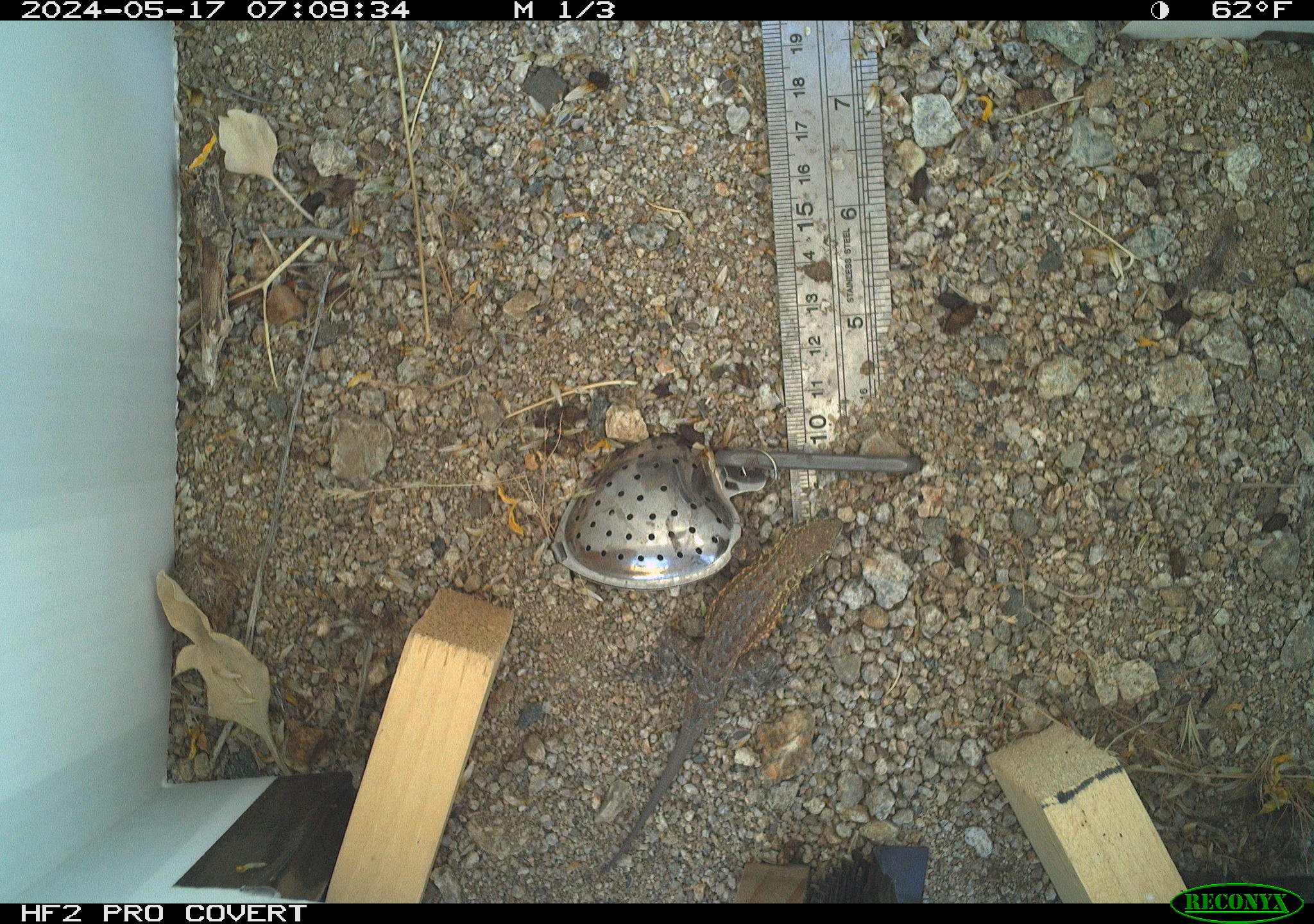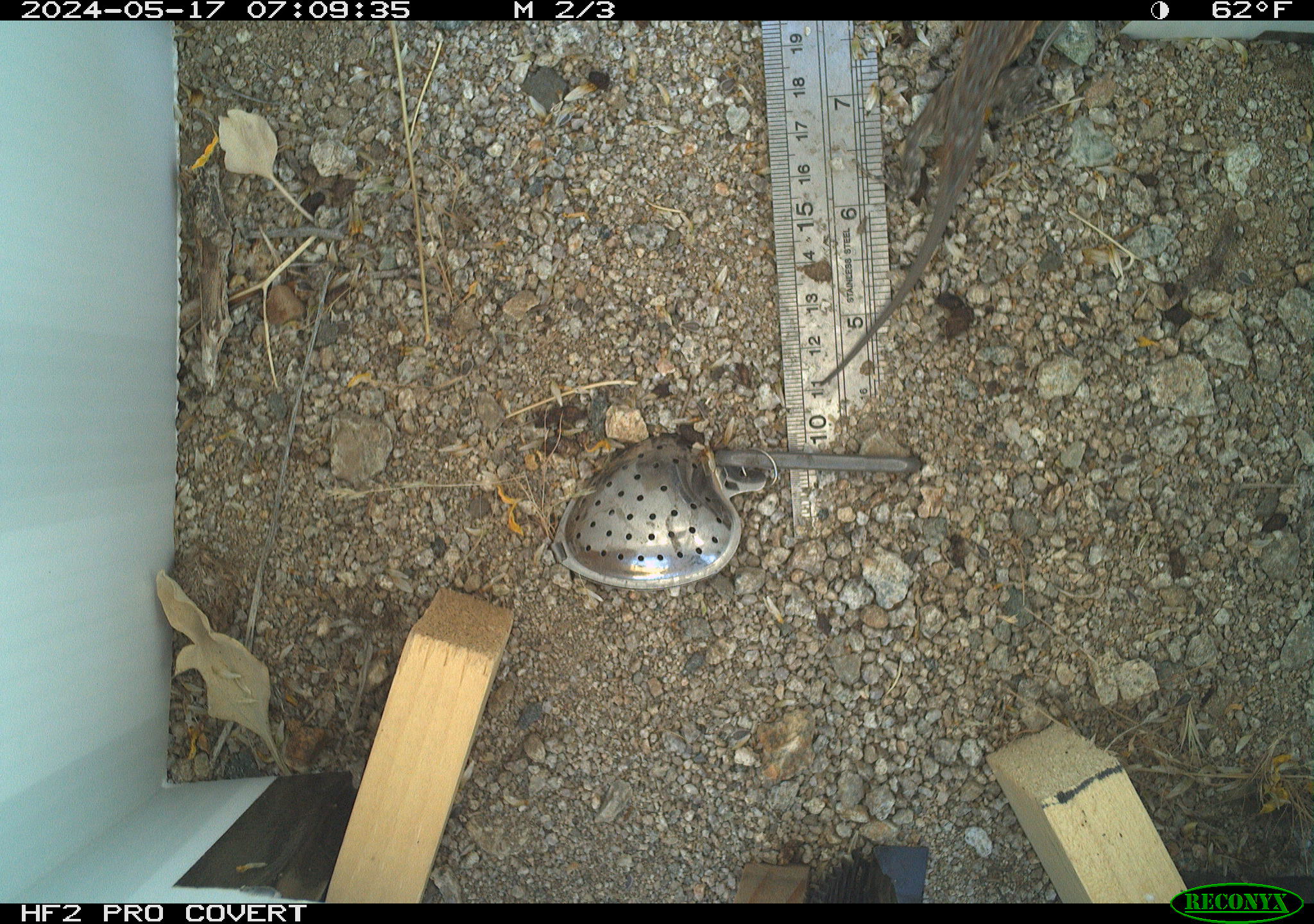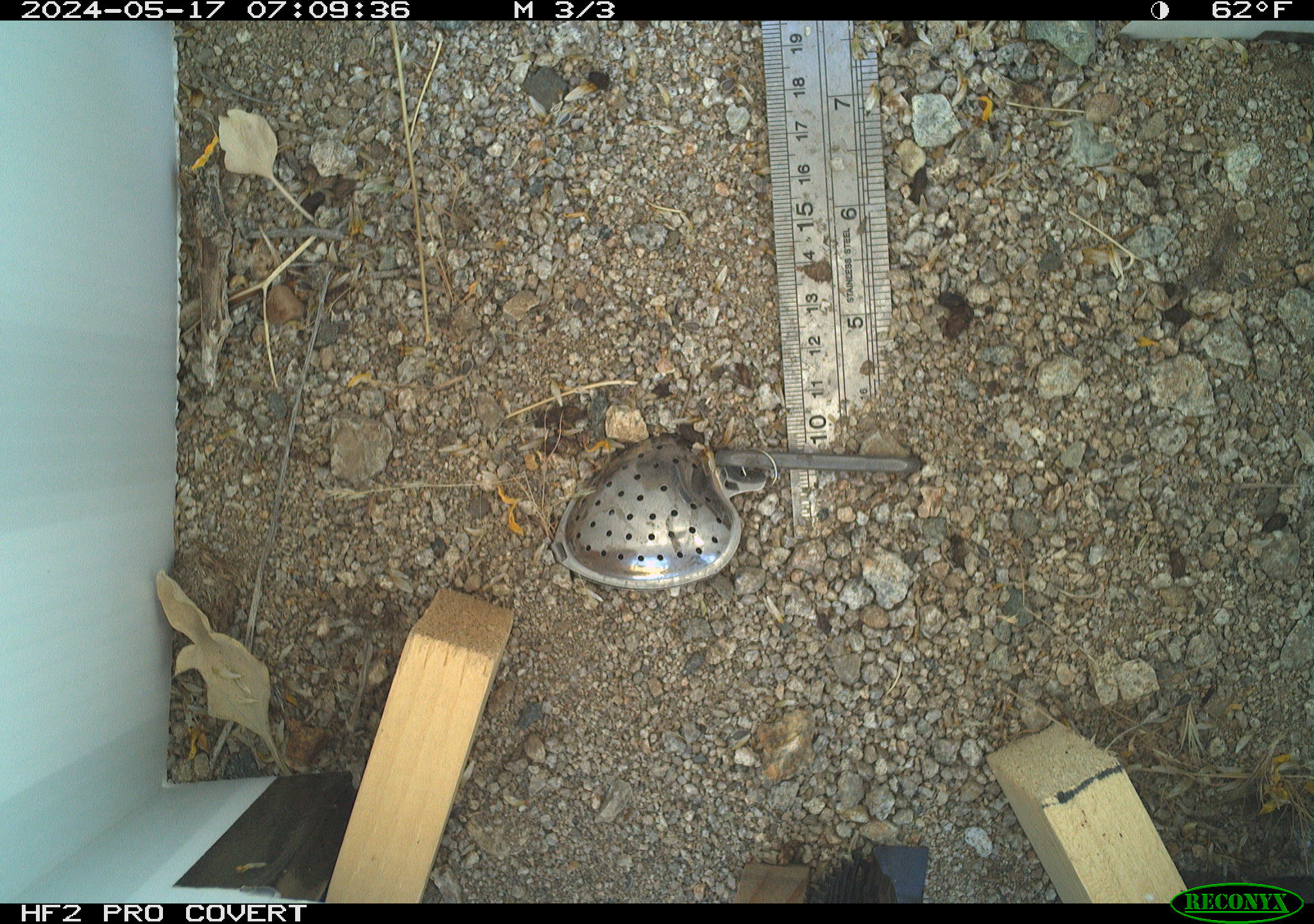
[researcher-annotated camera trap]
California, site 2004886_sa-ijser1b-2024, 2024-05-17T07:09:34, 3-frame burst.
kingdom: Animalia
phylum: Chordata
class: Reptilia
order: Squamata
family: Phrynosomatidae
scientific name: Phrynosomatidae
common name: phrynosomatid lizards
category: phrynosomatidae family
Phrynosomatidae family (phrynosomatid lizards) (Phrynosomatidae).